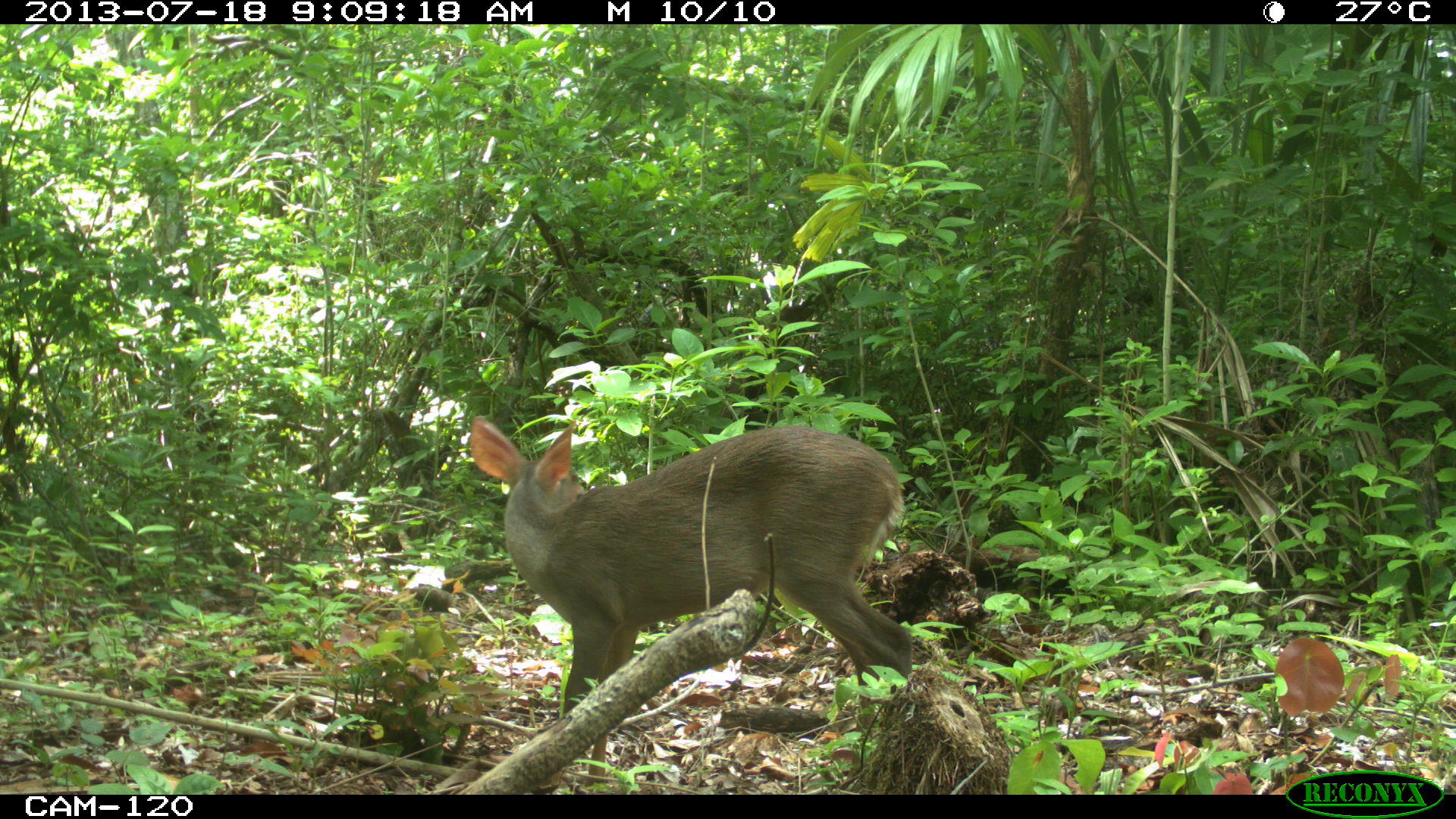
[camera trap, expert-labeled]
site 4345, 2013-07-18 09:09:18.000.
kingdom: Animalia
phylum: Chordata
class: Mammalia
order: Artiodactyla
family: Cervidae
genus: Odocoileus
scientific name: Odocoileus virginianus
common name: white-tailed deer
Odocoileus virginianus (white-tailed deer), count 1, sex female.